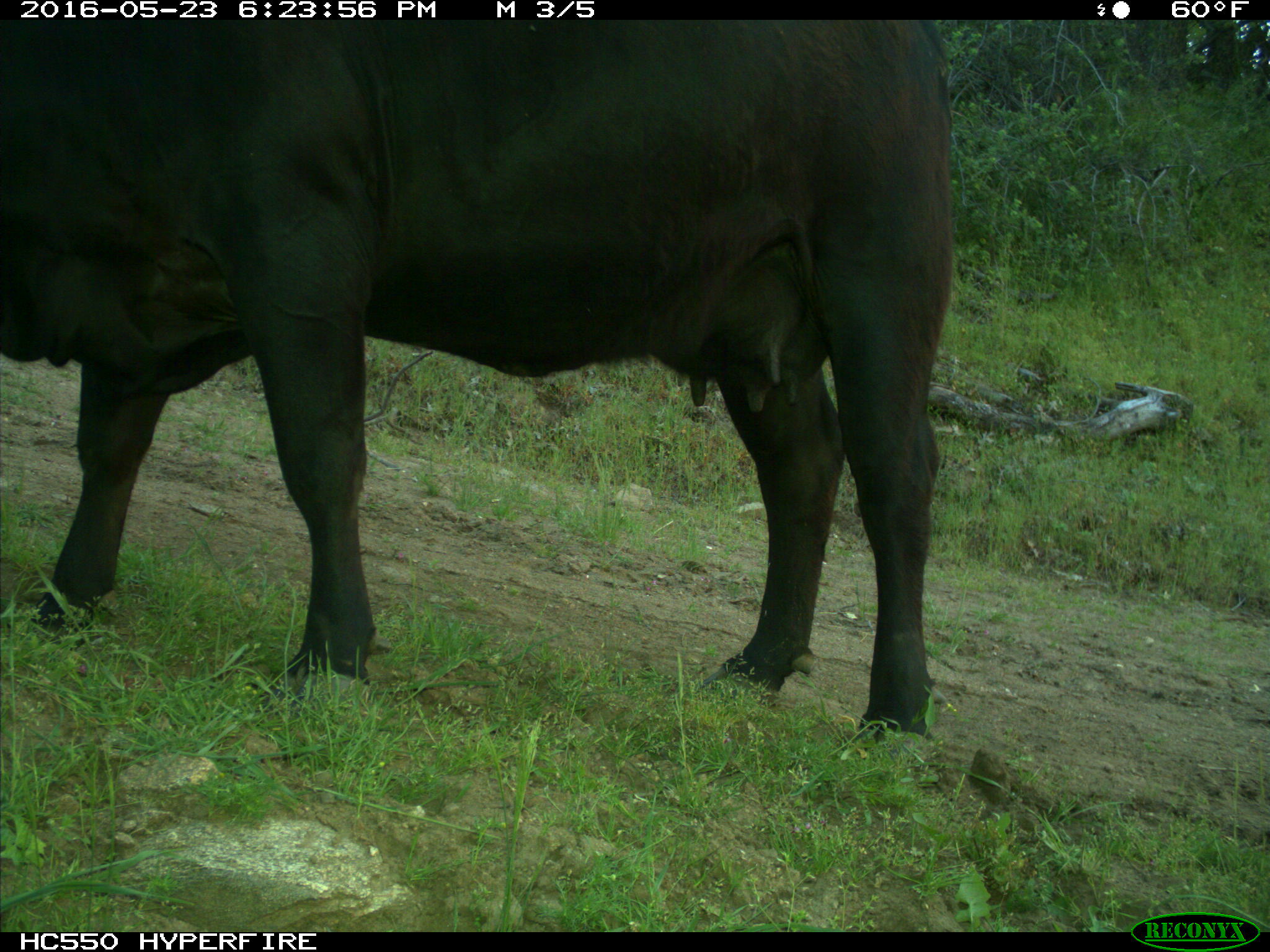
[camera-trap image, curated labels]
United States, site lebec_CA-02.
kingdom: Animalia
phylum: Chordata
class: Mammalia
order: Artiodactyla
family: Bovidae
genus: Bos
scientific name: Bos taurus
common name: domestic cow